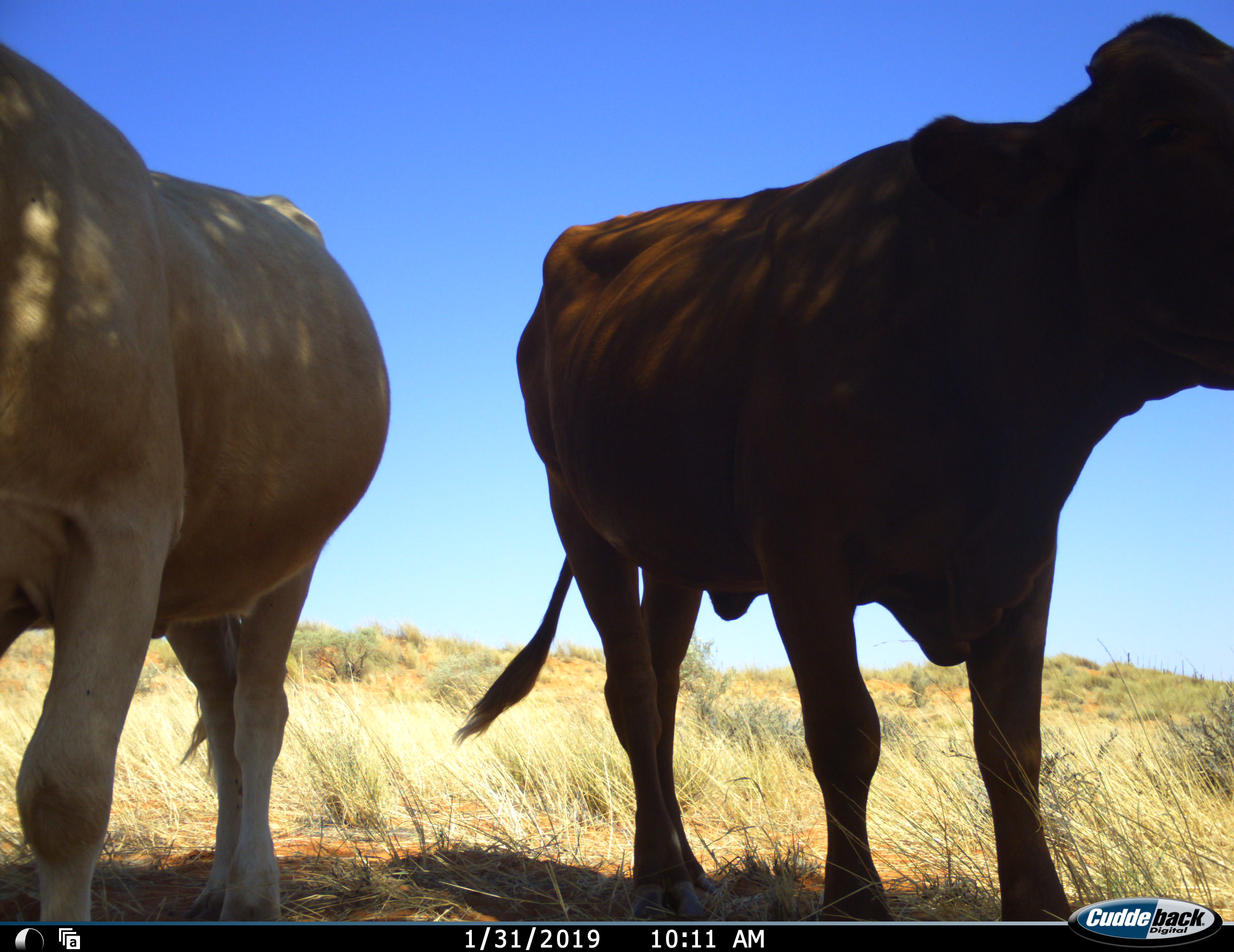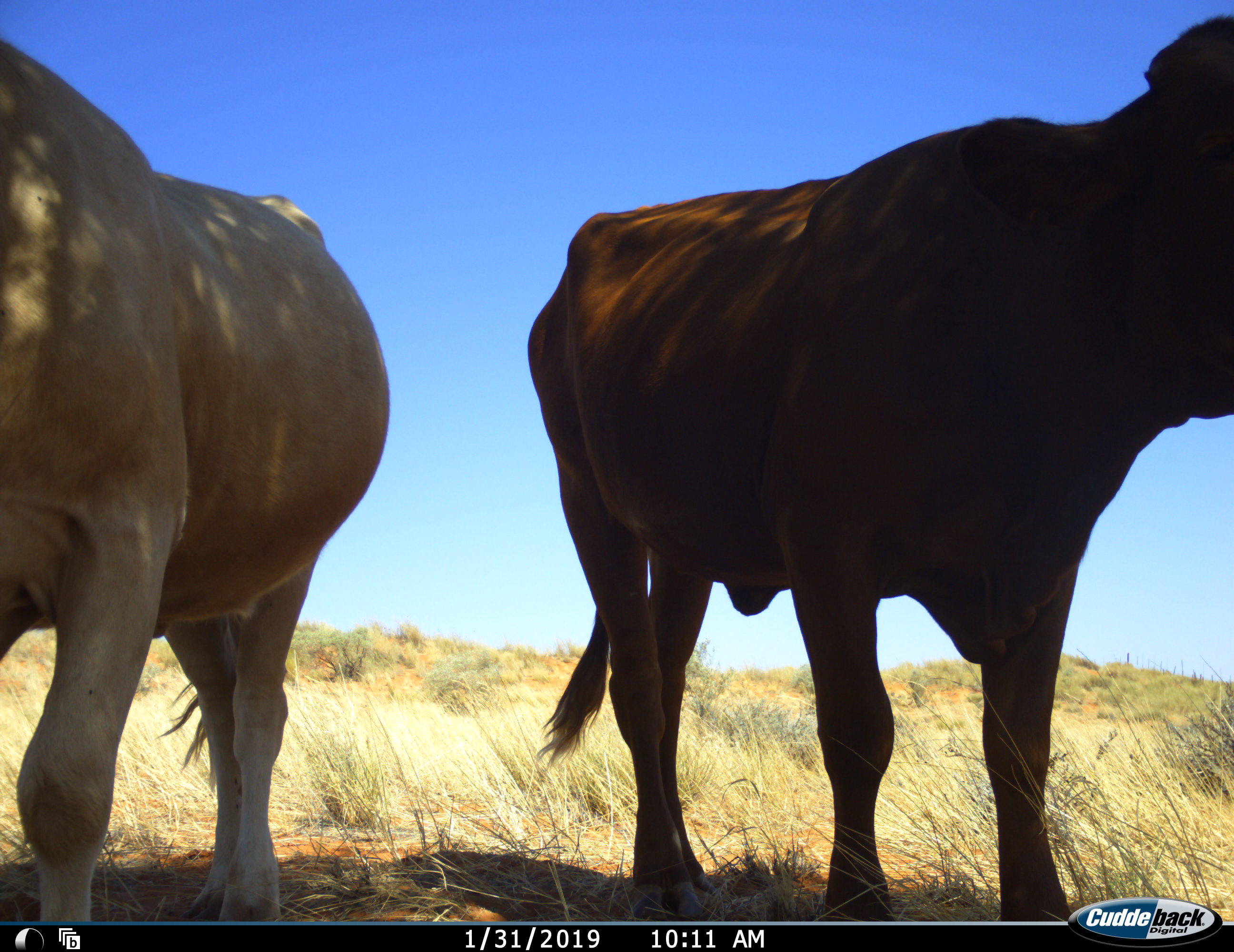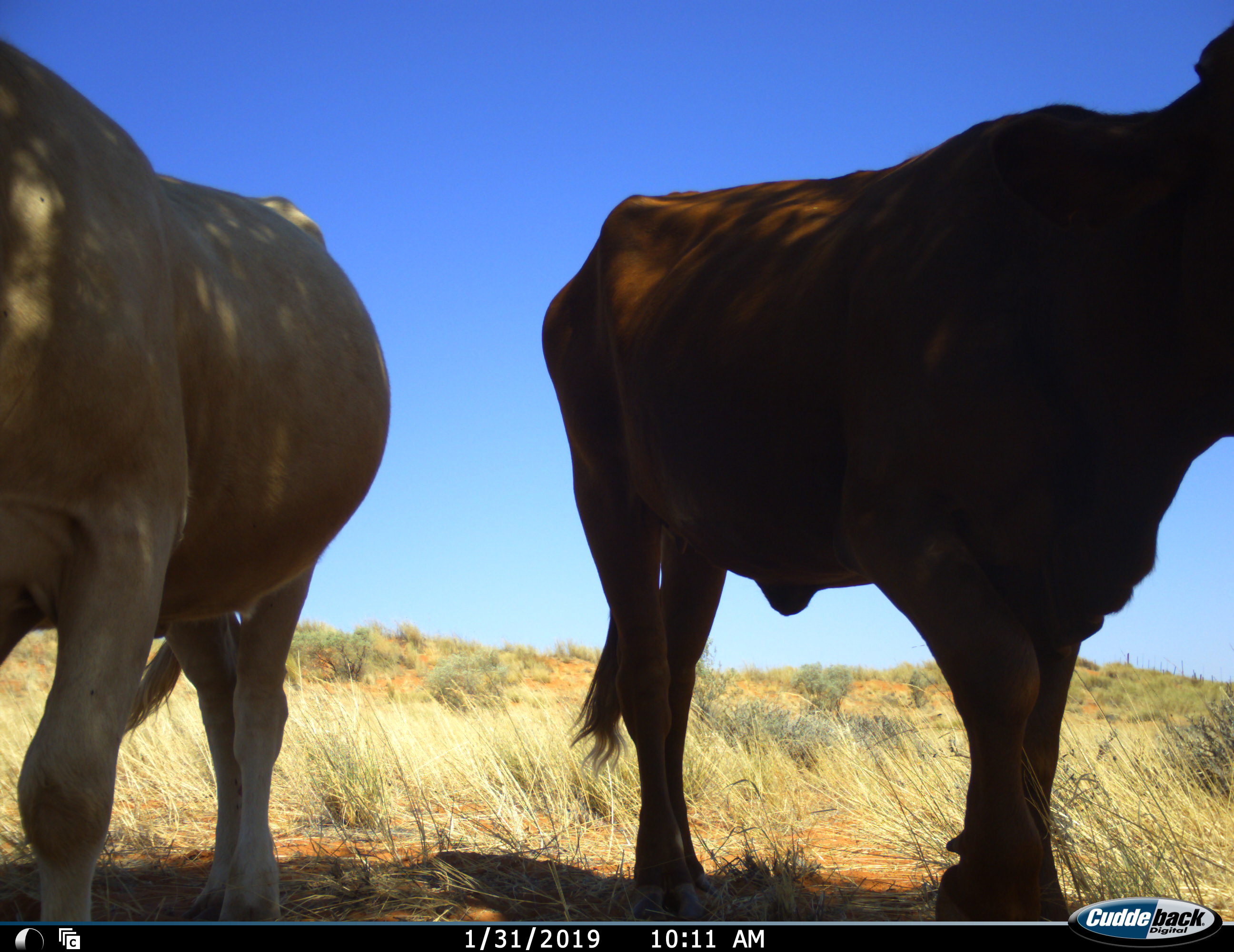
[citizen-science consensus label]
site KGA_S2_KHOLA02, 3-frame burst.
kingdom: Animalia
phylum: Chordata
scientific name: Vertebrata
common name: domestic animal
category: domesticanimal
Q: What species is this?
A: Domesticanimal (domestic animal) (Vertebrata).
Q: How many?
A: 2.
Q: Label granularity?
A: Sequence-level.